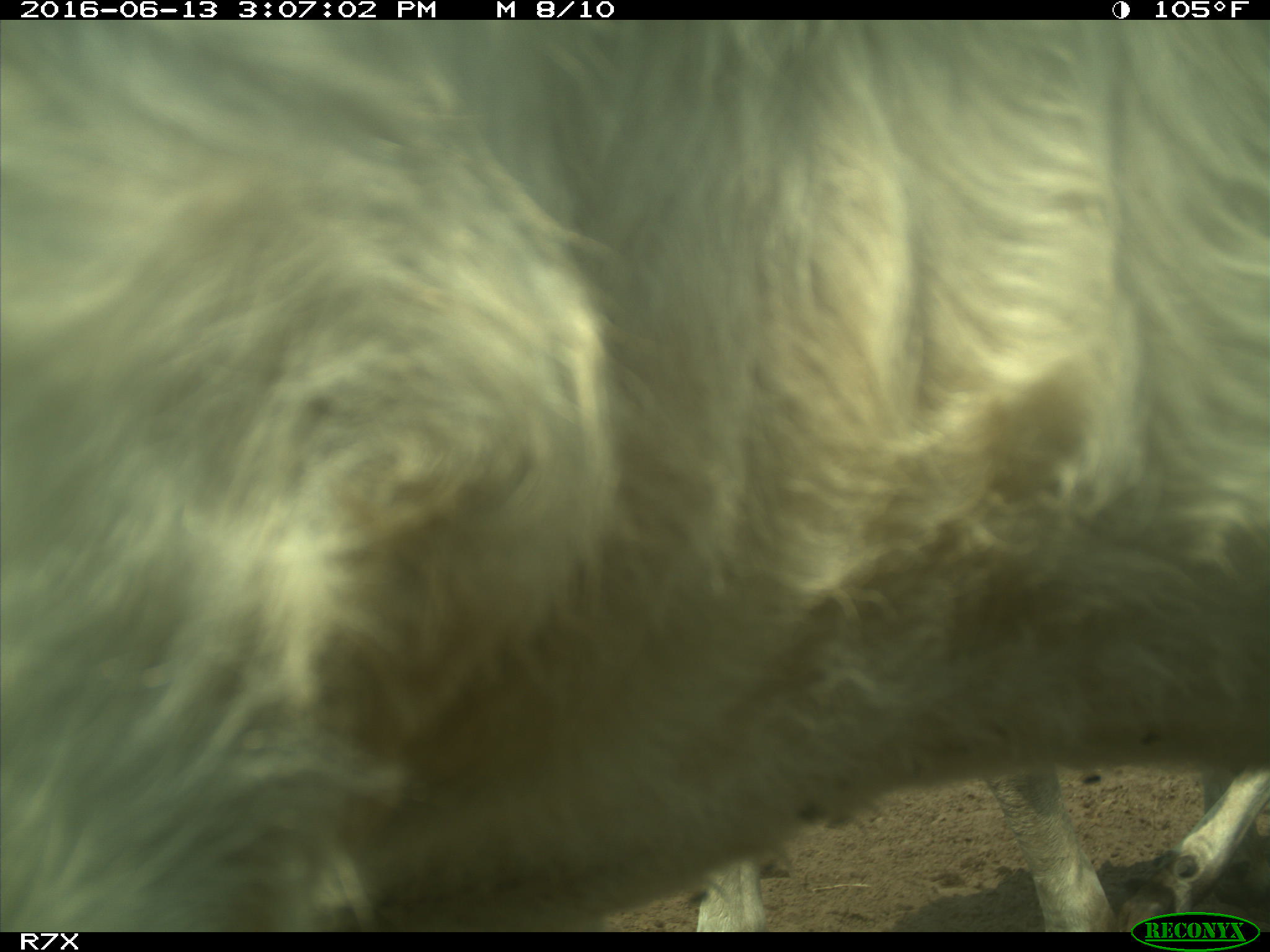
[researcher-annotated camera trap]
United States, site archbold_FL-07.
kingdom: Animalia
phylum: Chordata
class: Mammalia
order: Artiodactyla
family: Bovidae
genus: Bos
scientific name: Bos taurus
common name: domestic cow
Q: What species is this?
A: Bos taurus (domestic cow).